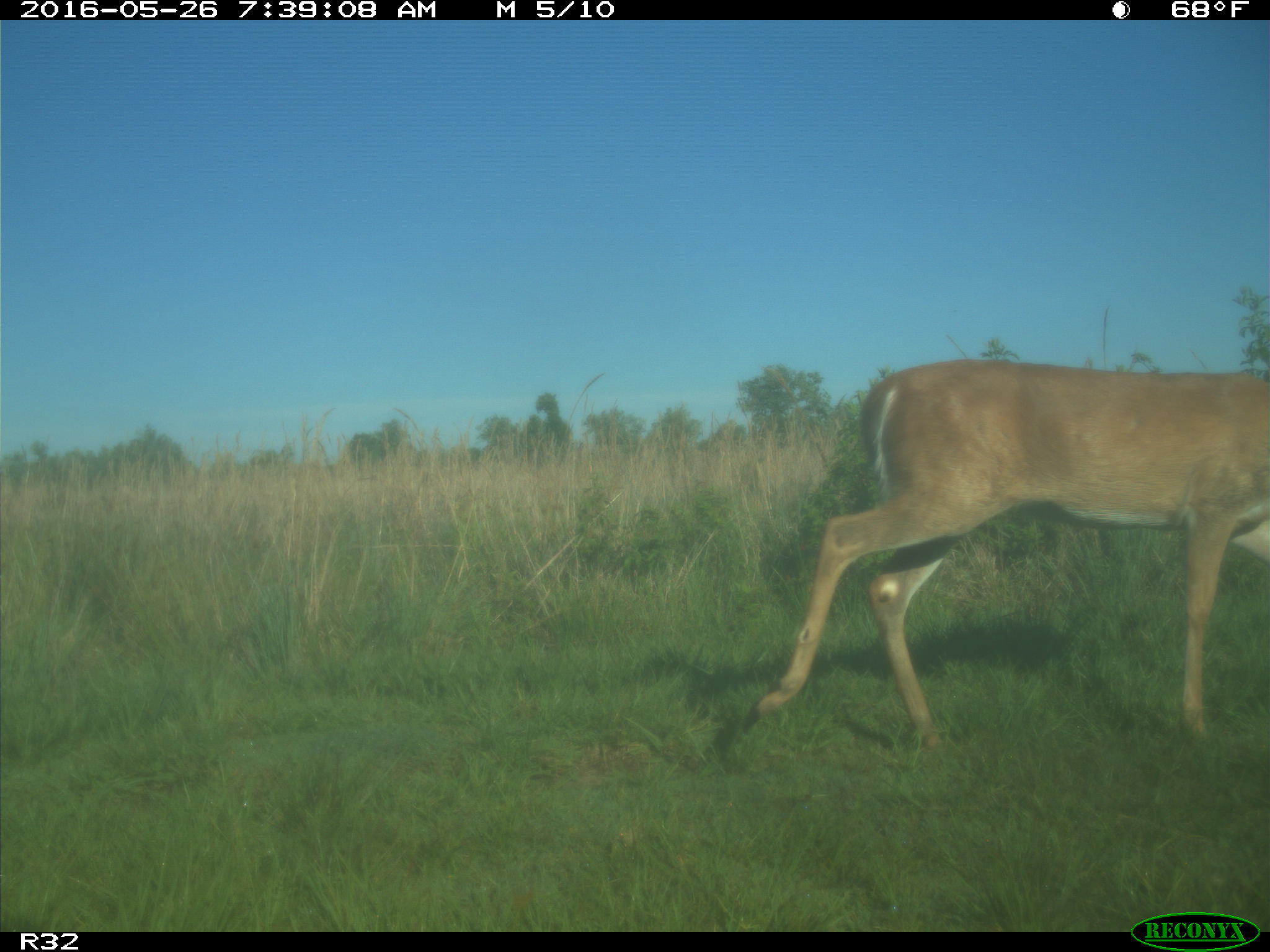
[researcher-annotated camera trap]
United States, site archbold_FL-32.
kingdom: Animalia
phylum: Chordata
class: Mammalia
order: Artiodactyla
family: Cervidae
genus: Odocoileus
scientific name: Odocoileus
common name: deer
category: unidentified deer